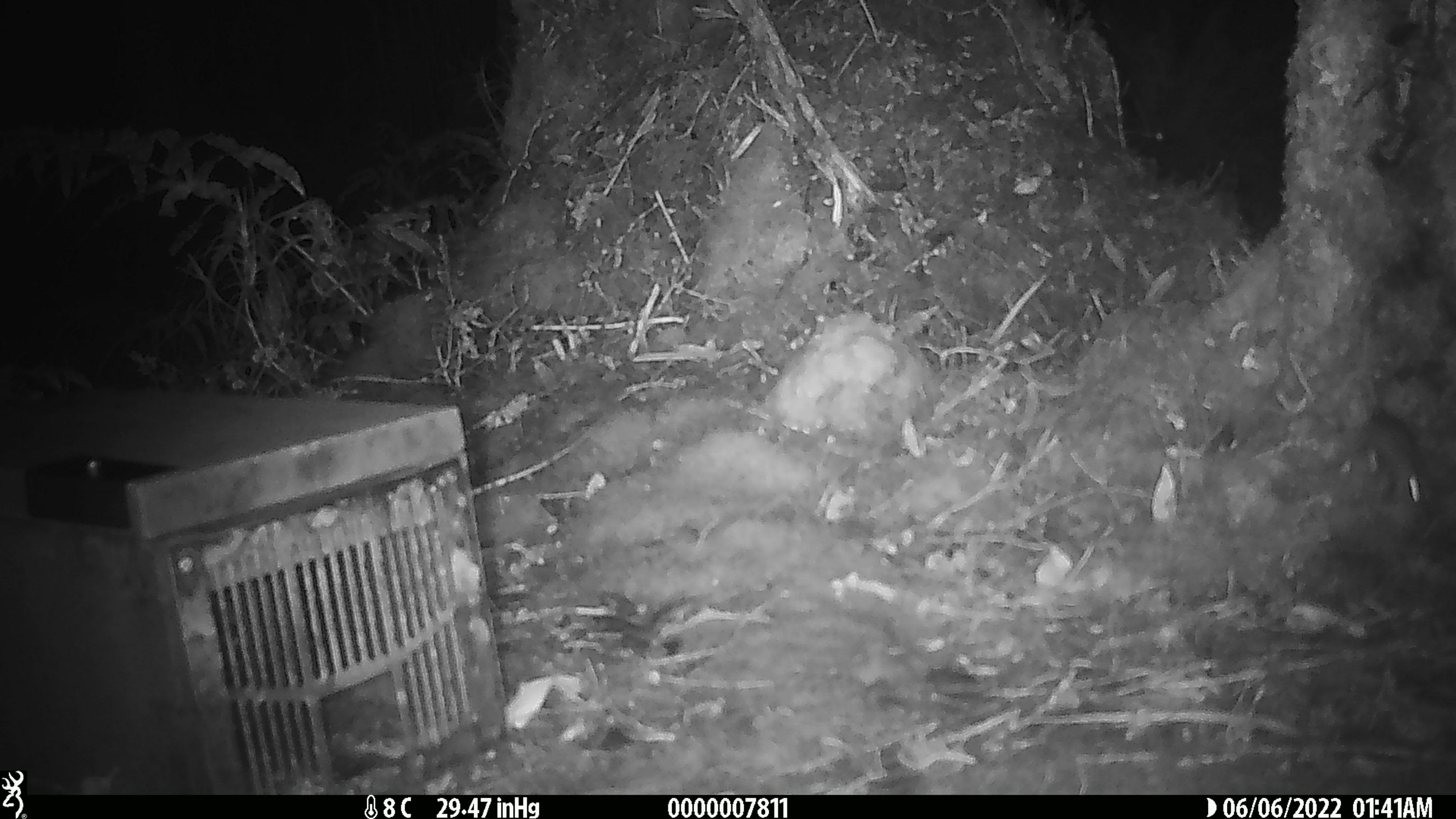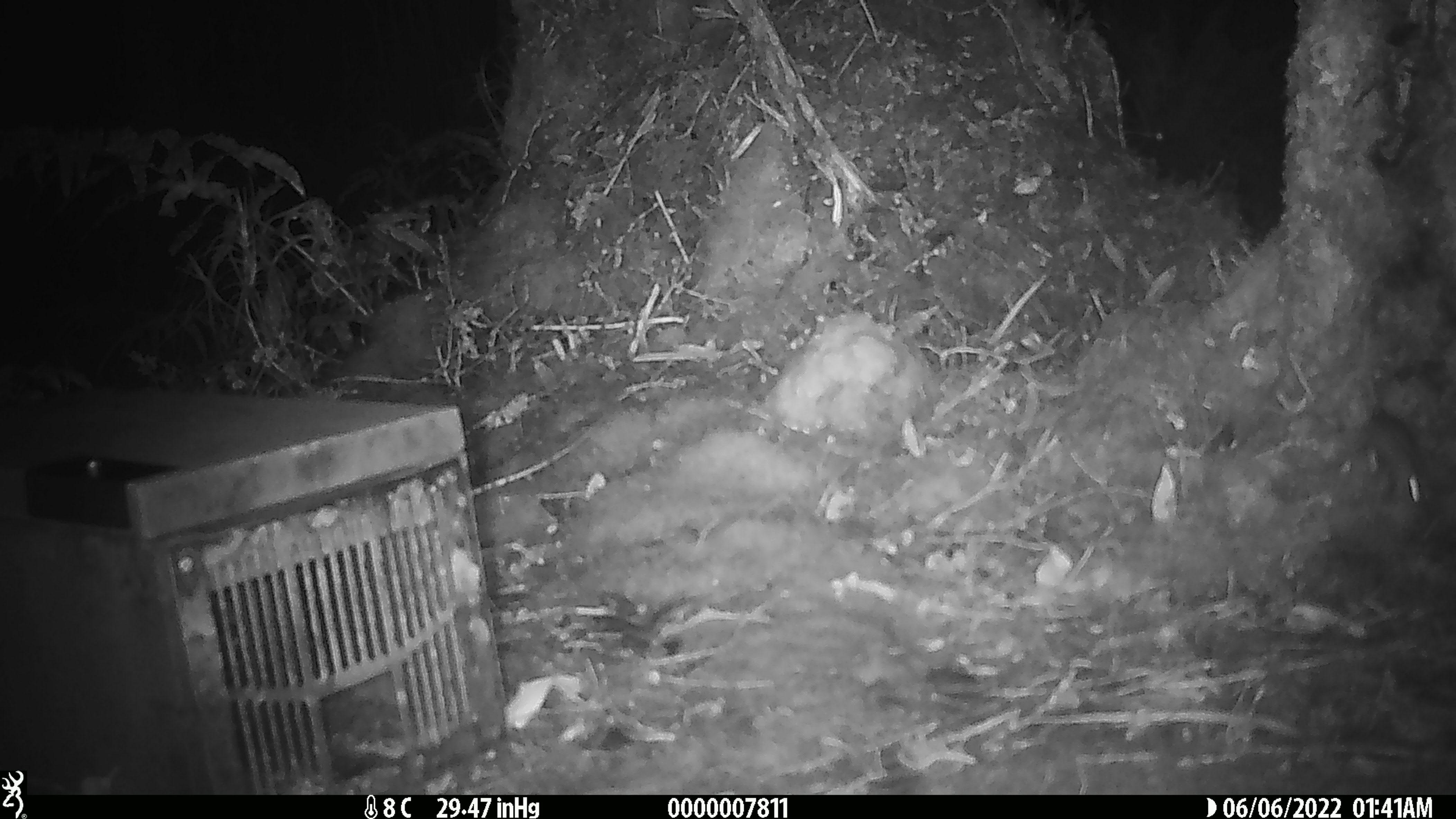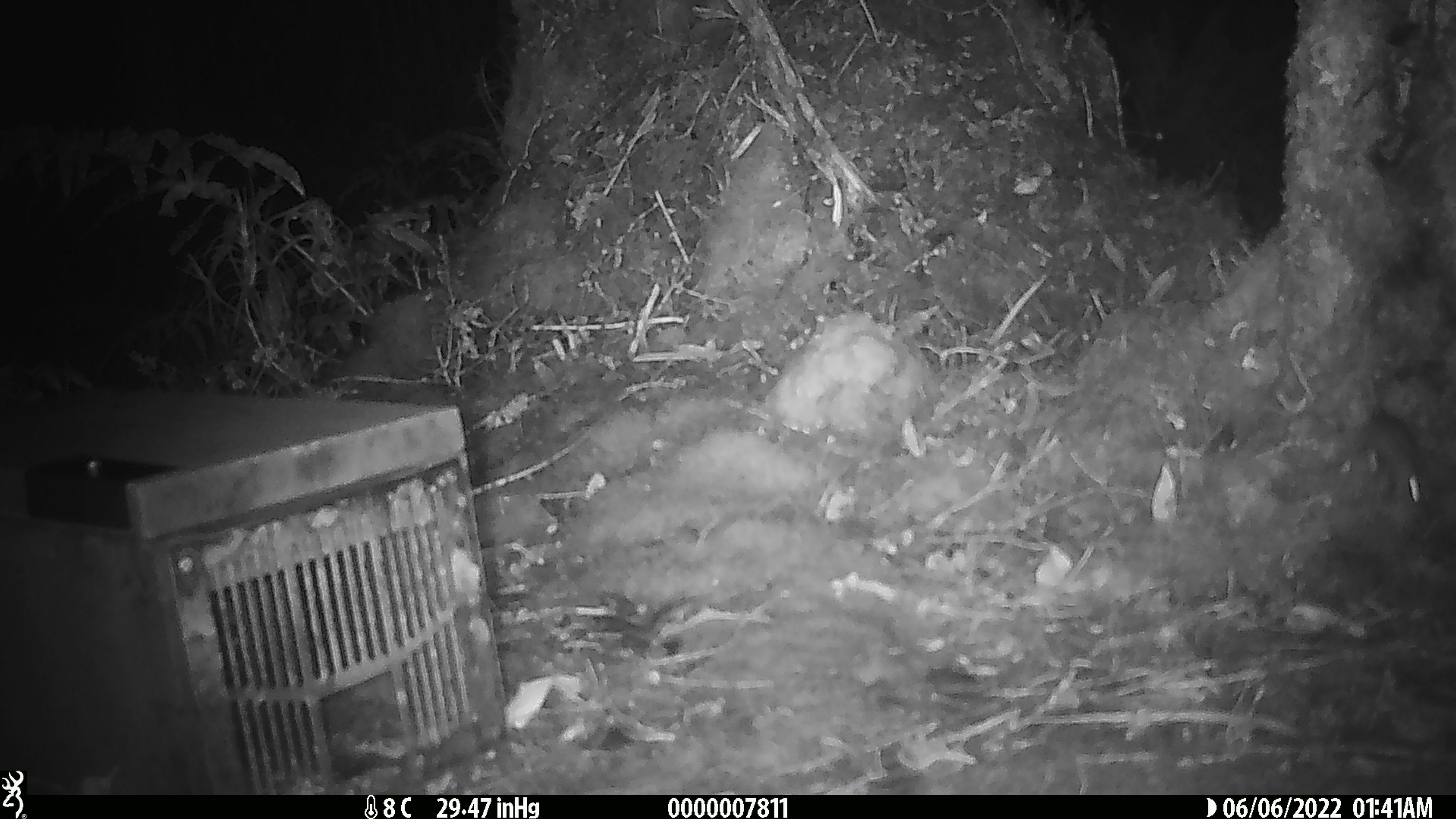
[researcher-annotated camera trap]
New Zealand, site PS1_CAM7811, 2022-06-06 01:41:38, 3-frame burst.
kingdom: Animalia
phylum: Chordata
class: Mammalia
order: Rodentia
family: Muridae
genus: Mus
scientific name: Mus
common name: mouse